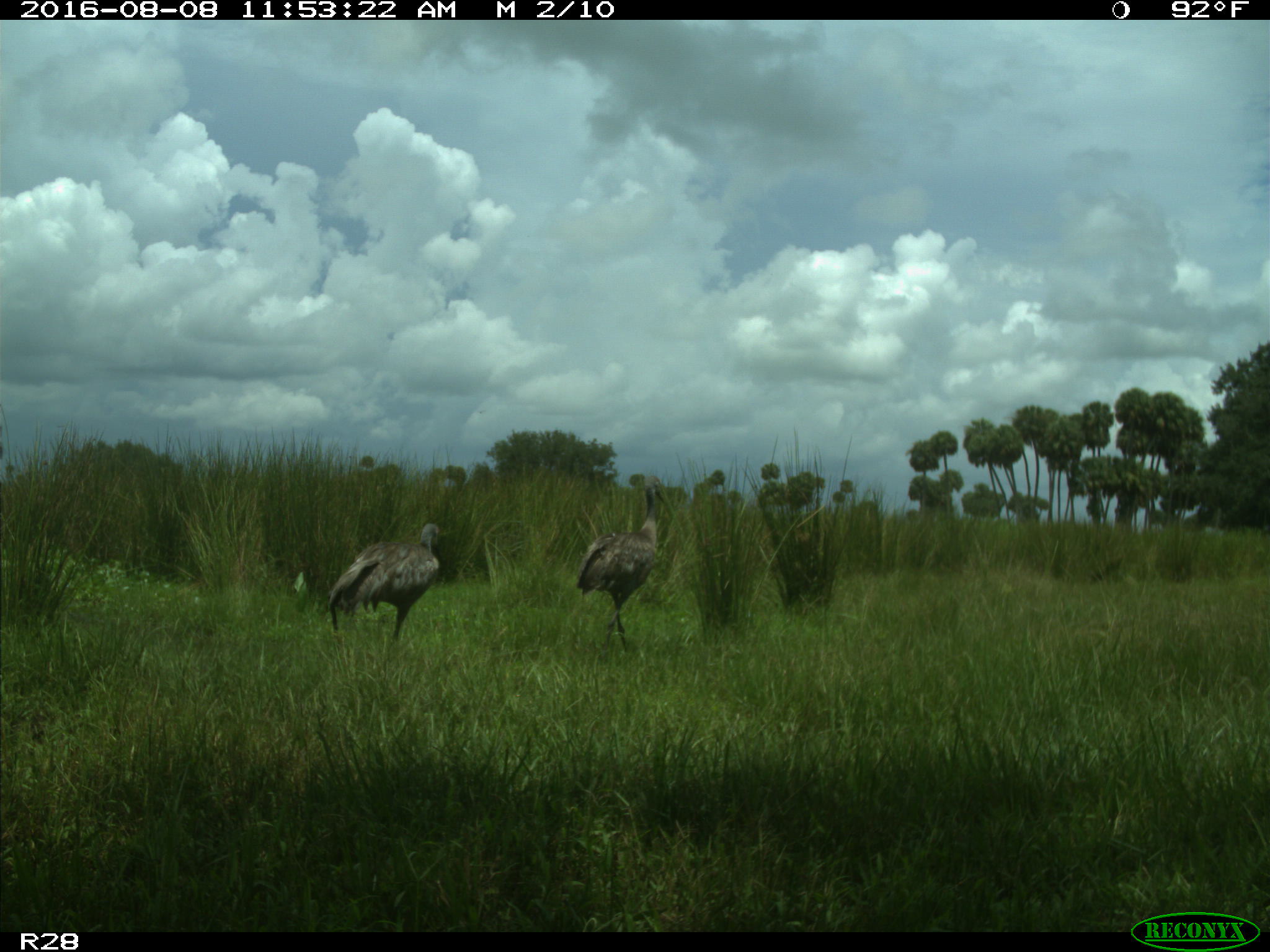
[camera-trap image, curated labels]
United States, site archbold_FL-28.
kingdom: Animalia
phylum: Chordata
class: Aves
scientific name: Aves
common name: birds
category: unidentified bird